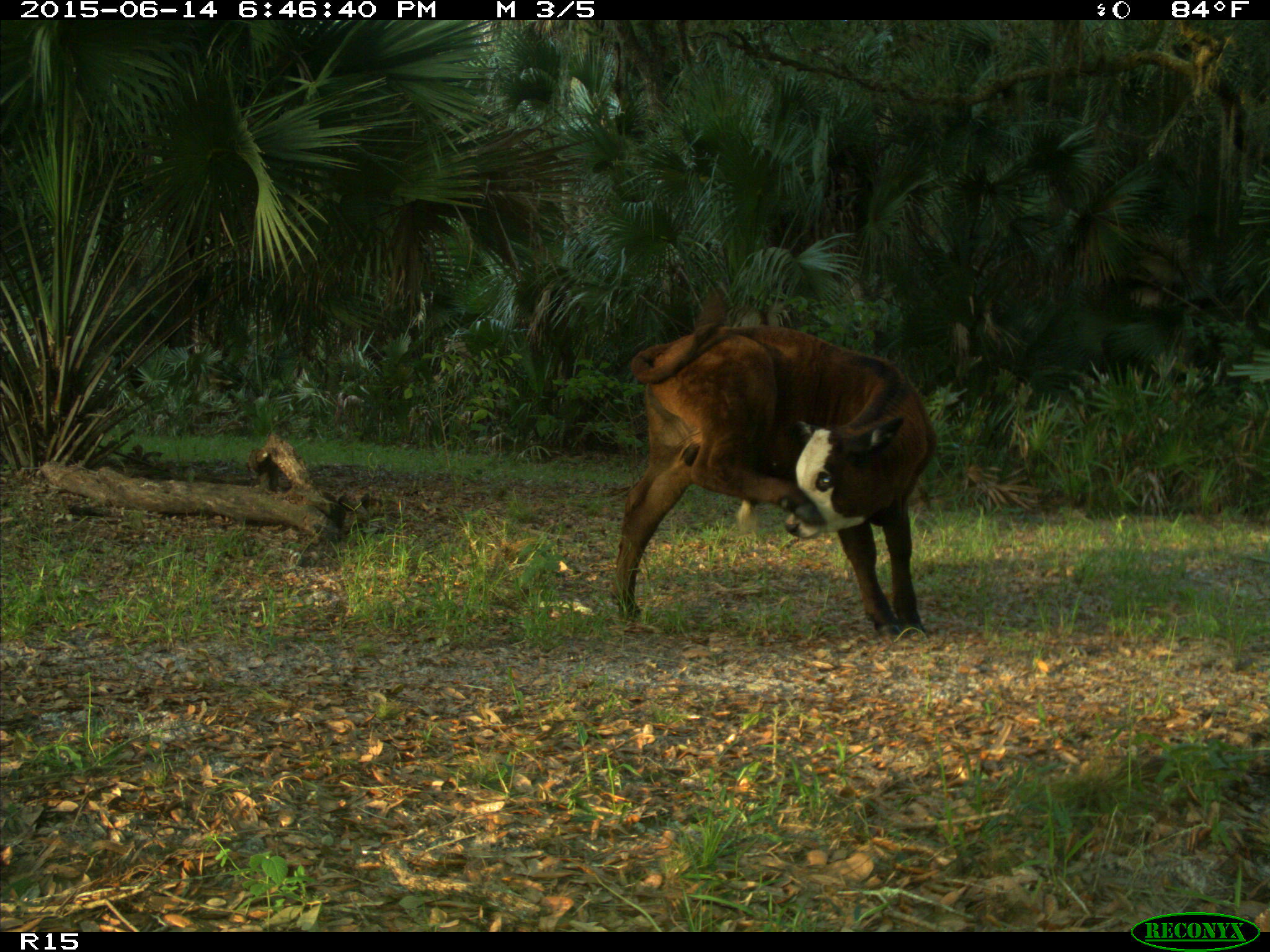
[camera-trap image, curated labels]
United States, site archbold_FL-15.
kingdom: Animalia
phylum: Chordata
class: Mammalia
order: Artiodactyla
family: Bovidae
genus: Bos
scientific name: Bos taurus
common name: domestic cow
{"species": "Bos taurus (domestic cow)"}